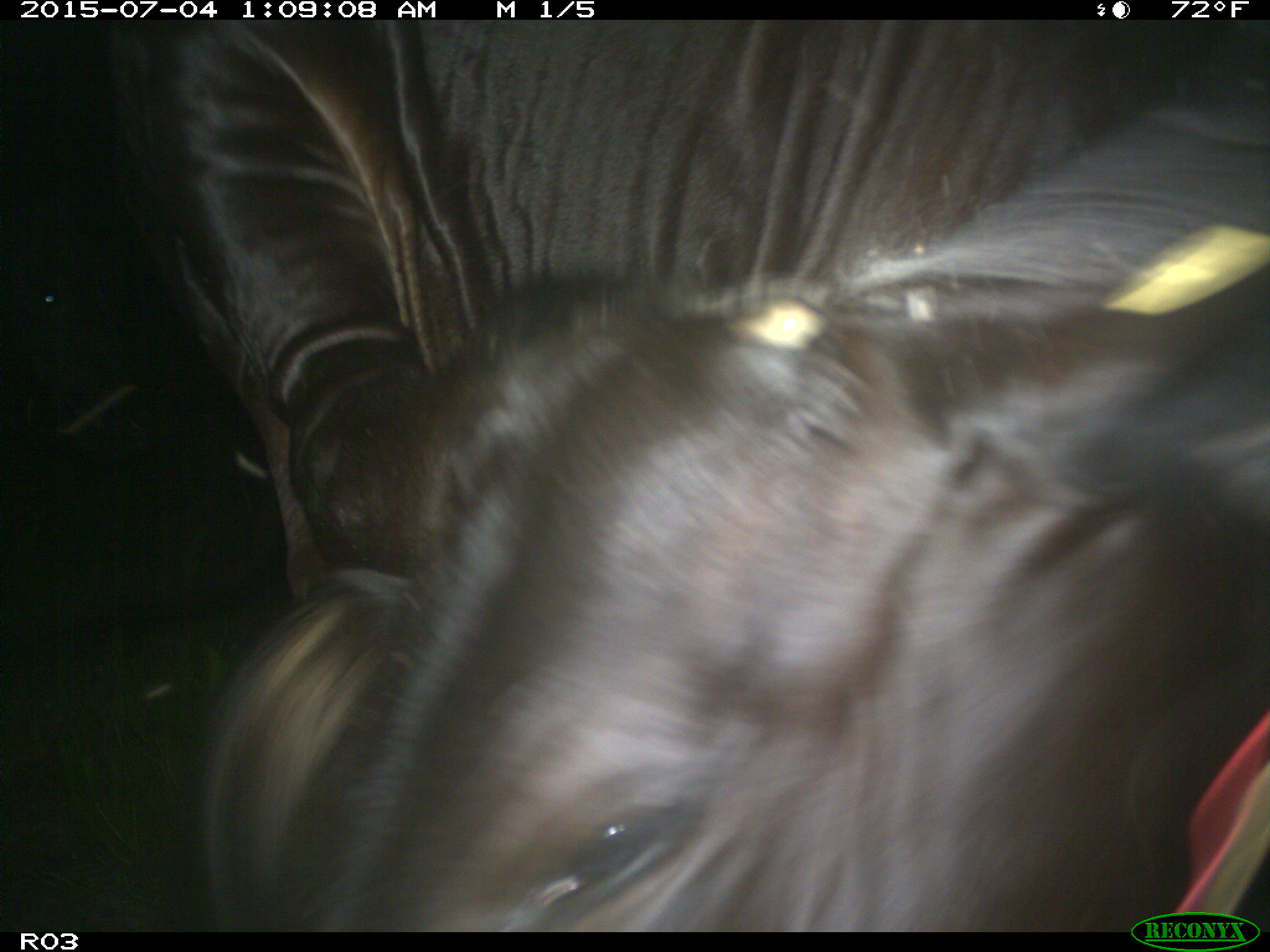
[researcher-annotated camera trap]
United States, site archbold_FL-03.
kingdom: Animalia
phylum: Chordata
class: Mammalia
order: Artiodactyla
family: Bovidae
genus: Bos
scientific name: Bos taurus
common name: domestic cow